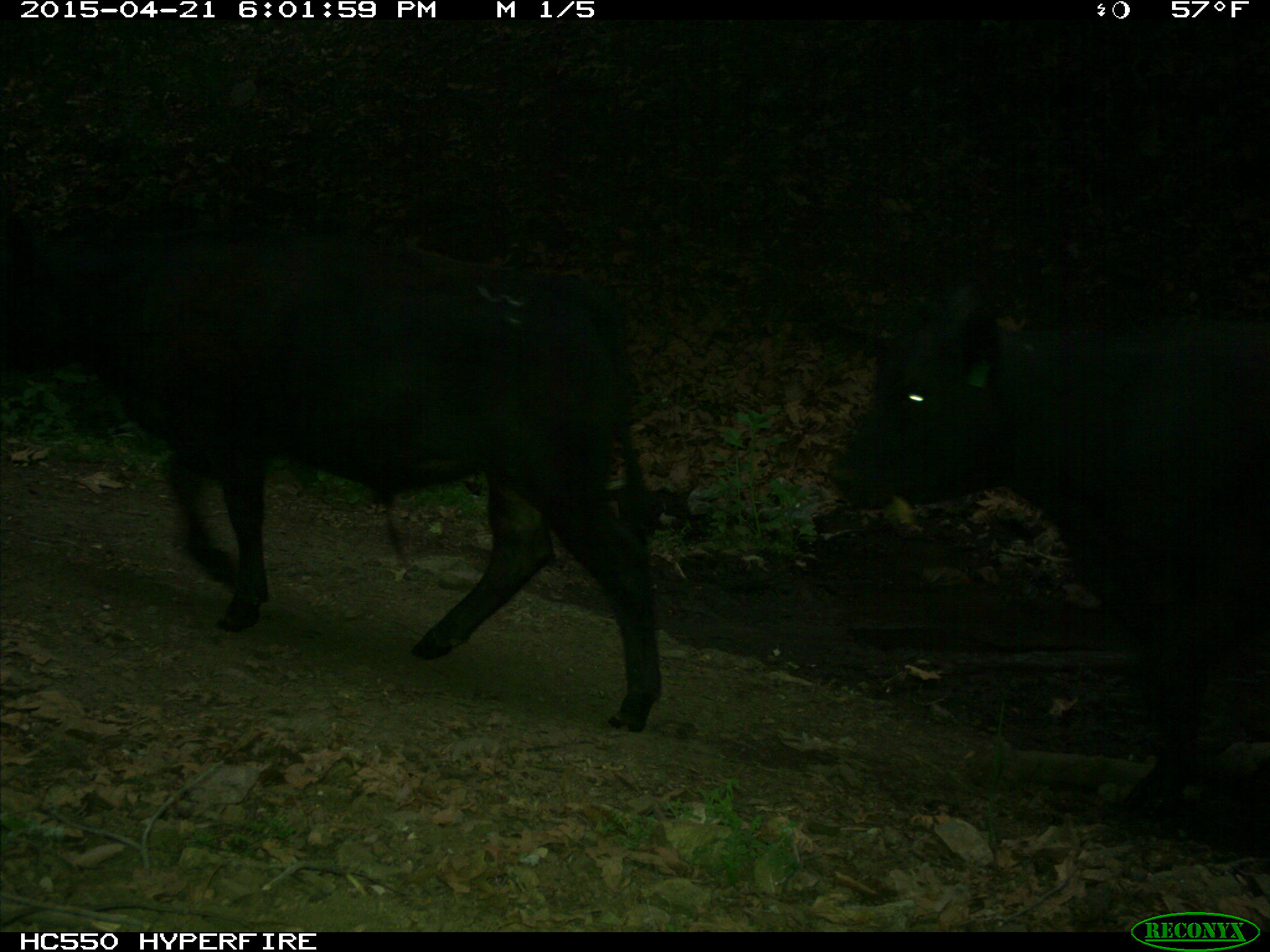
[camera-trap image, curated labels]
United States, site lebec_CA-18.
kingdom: Animalia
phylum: Chordata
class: Mammalia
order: Artiodactyla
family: Bovidae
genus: Bos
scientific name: Bos taurus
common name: domestic cow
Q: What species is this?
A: Bos taurus (domestic cow).